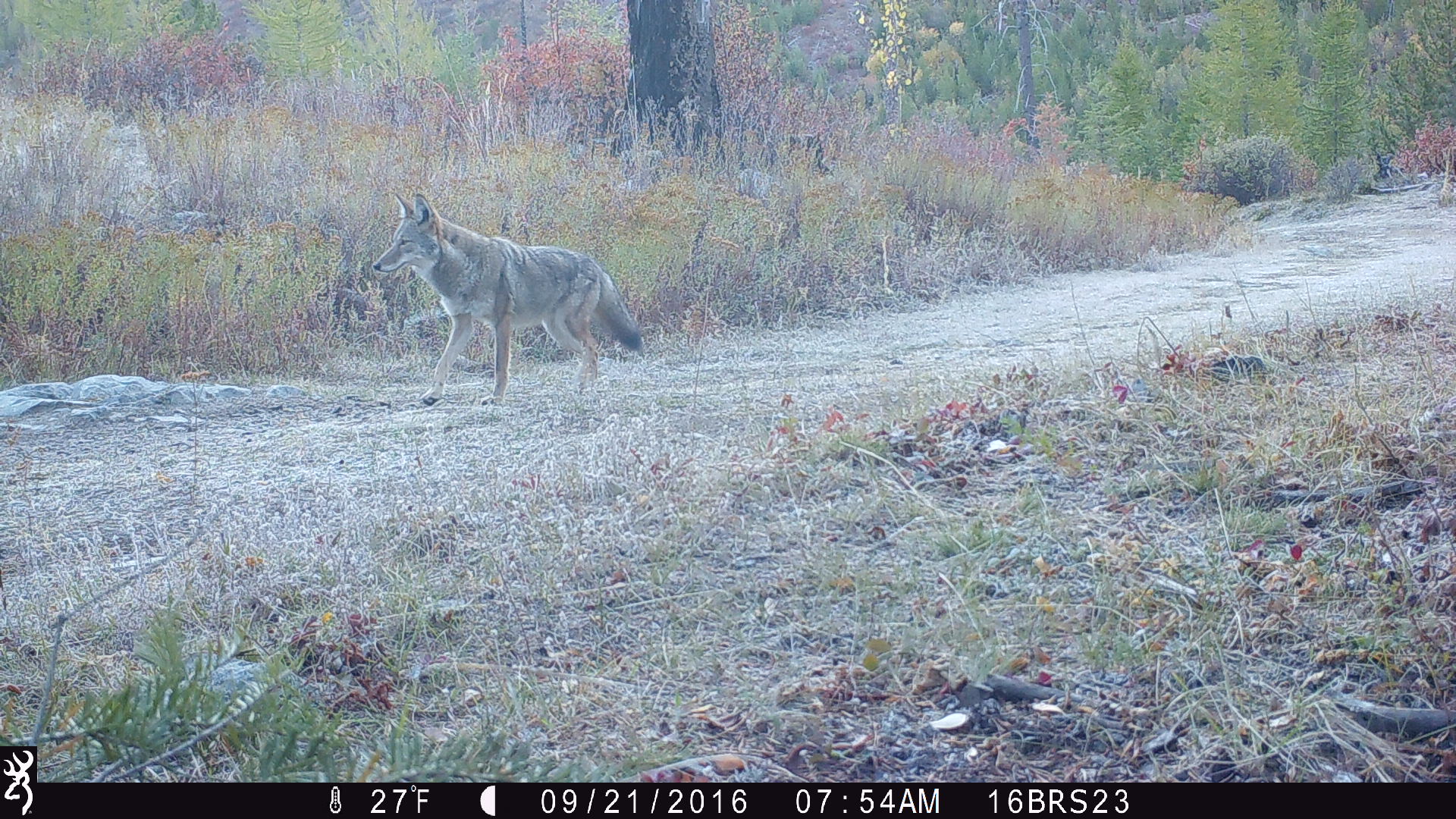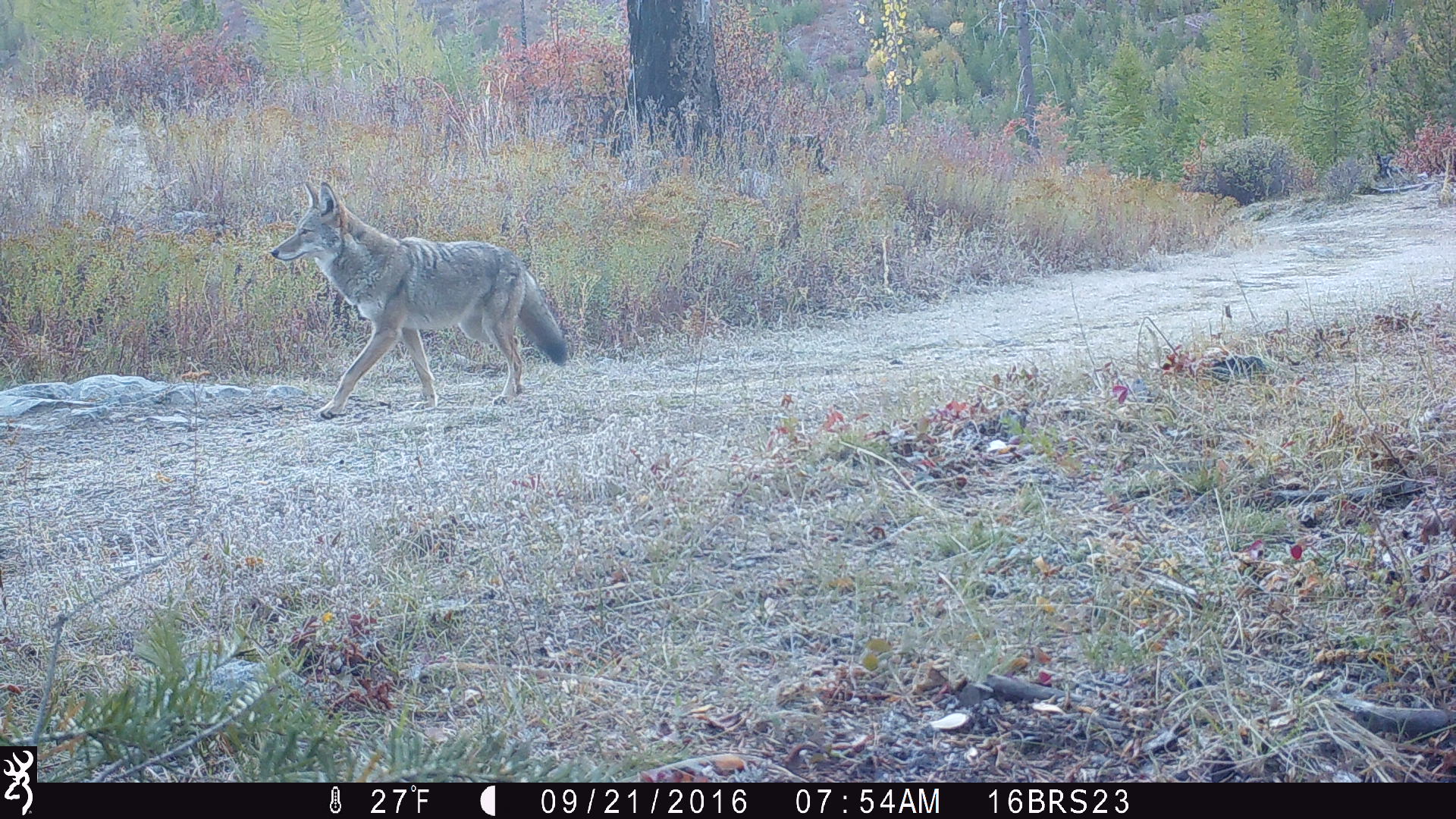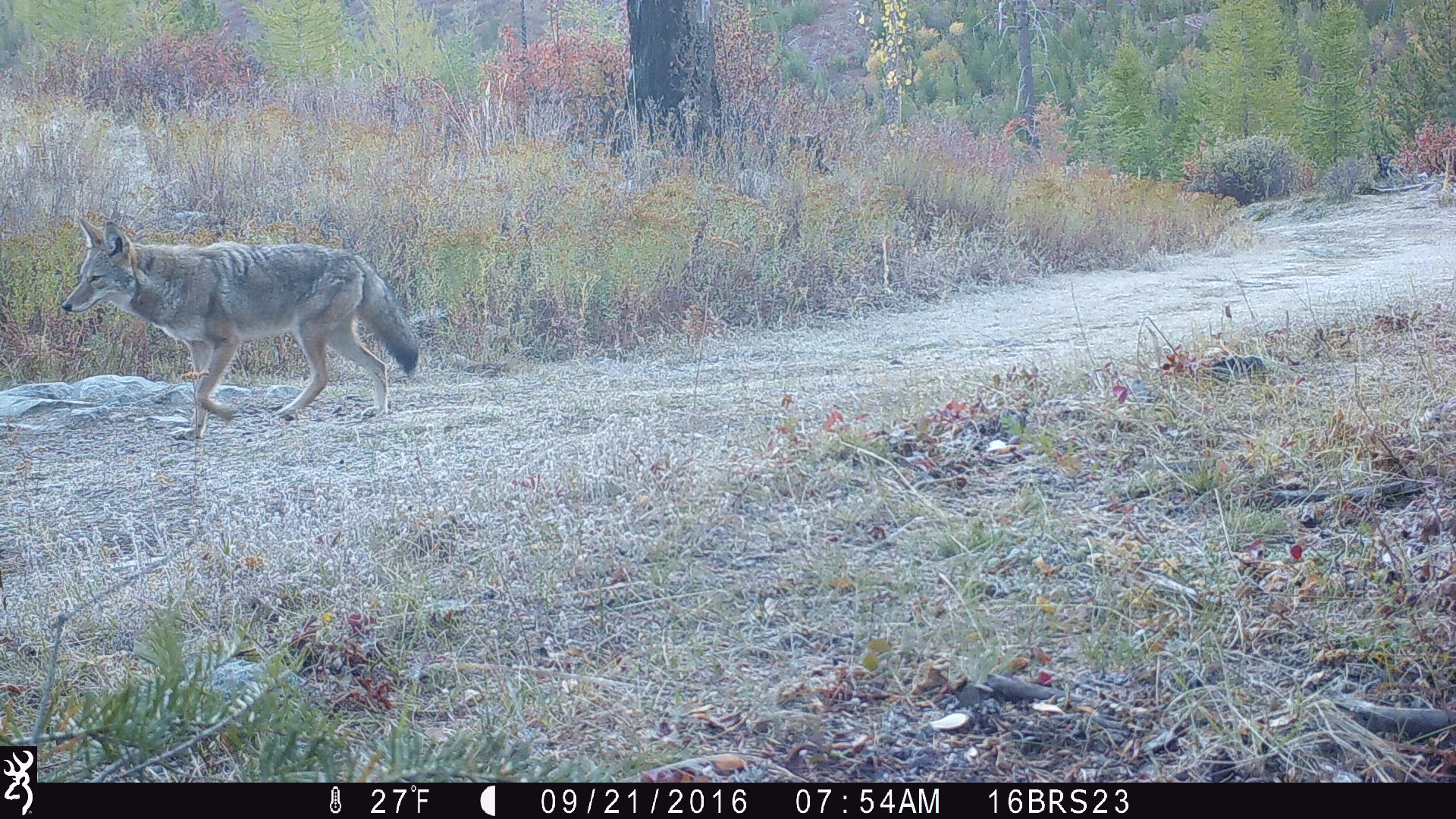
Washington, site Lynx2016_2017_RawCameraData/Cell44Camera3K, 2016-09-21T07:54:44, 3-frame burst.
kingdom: Animalia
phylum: Chordata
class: Mammalia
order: Carnivora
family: Canidae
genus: Canis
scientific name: Canis latrans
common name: coyote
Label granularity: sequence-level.